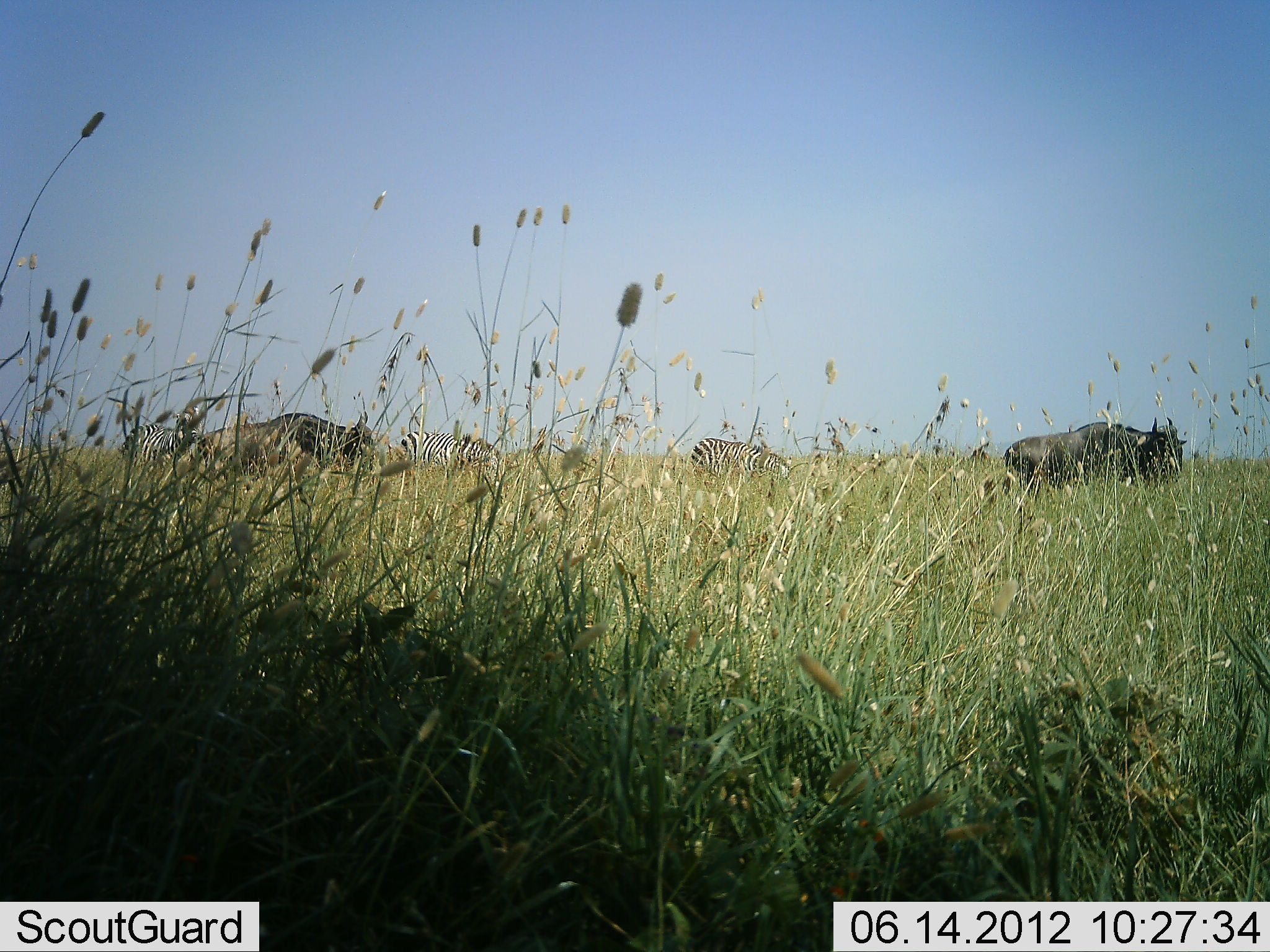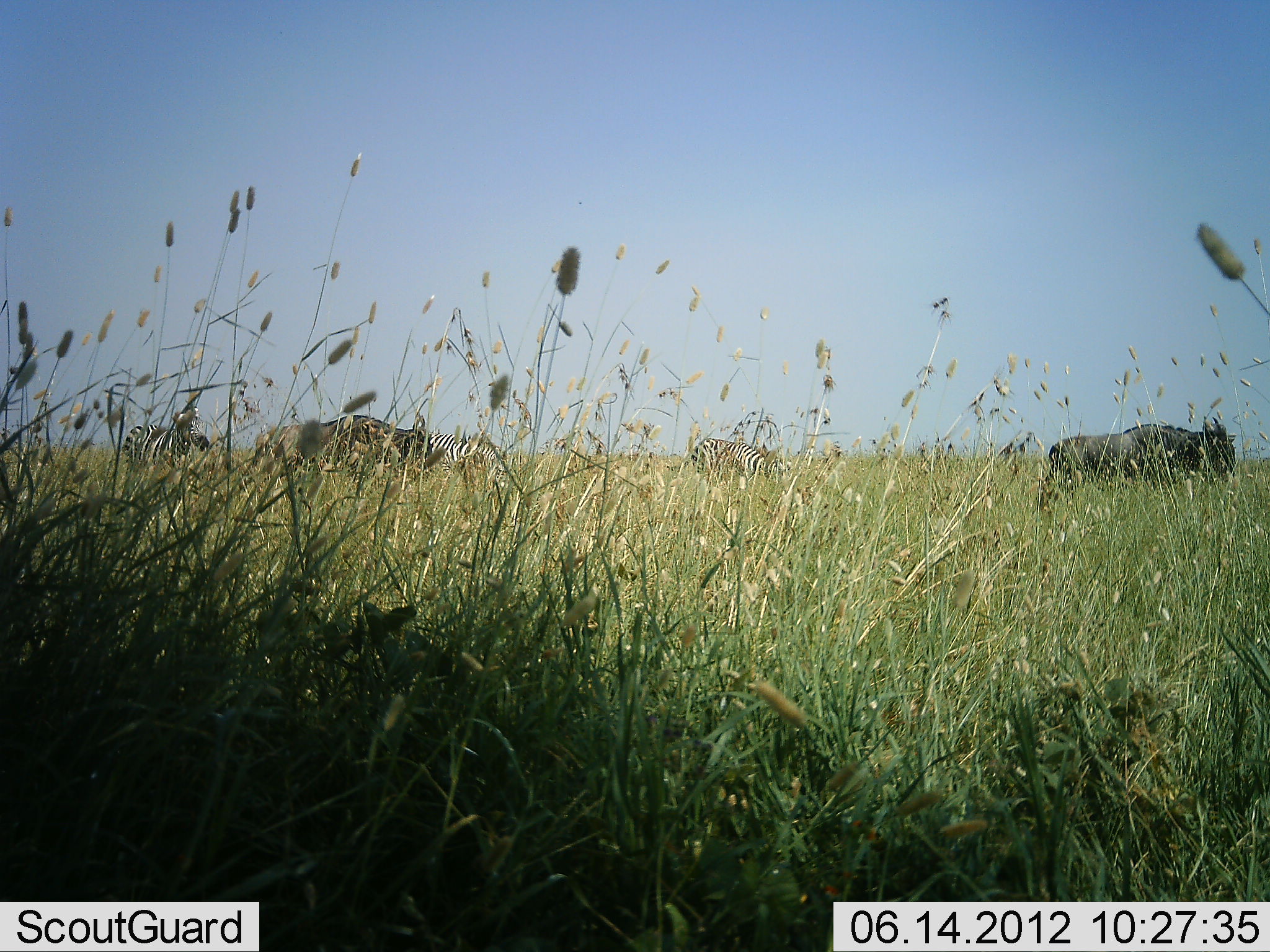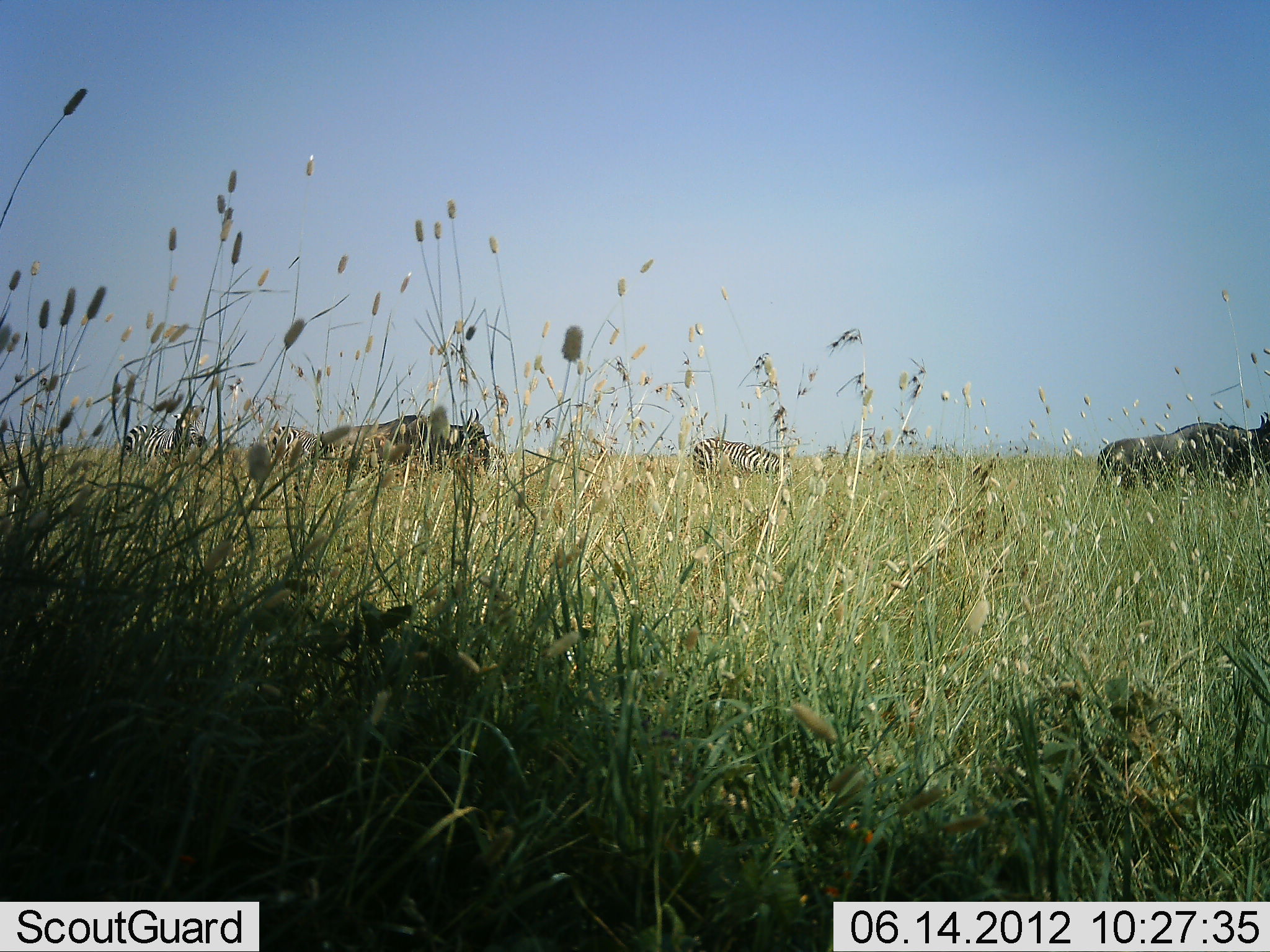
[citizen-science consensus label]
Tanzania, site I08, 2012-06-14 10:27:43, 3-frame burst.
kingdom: Animalia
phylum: Chordata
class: Mammalia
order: Artiodactyla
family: Bovidae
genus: Connochaetes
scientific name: Connochaetes taurinus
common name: blue wildebeest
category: wildebeest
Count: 2.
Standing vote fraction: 10%.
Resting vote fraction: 0%.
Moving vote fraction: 80%.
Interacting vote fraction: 0%.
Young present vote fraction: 0%.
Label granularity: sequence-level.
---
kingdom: Animalia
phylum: Chordata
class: Mammalia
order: Perissodactyla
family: Equidae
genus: Equus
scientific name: Equus quagga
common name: plains zebra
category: zebra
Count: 3.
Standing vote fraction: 50%.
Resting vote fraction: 0%.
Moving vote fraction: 25%.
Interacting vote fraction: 8%.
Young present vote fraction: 0%.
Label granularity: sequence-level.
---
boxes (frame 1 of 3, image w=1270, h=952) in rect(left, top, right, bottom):
animal: rect(1004, 416, 1188, 502); rect(124, 405, 204, 484); rect(689, 437, 791, 498); rect(271, 411, 373, 469); rect(399, 430, 502, 487); rect(204, 422, 300, 476)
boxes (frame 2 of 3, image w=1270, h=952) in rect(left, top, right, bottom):
animal: rect(1035, 417, 1239, 497); rect(667, 437, 793, 491); rect(321, 412, 432, 469); rect(118, 408, 212, 474); rect(427, 431, 510, 488); rect(254, 421, 341, 472)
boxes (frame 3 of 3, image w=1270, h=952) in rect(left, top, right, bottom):
animal: rect(1099, 411, 1270, 492); rect(316, 414, 428, 473); rect(686, 437, 794, 491); rect(123, 407, 210, 469); rect(420, 407, 496, 473); rect(268, 425, 341, 477)